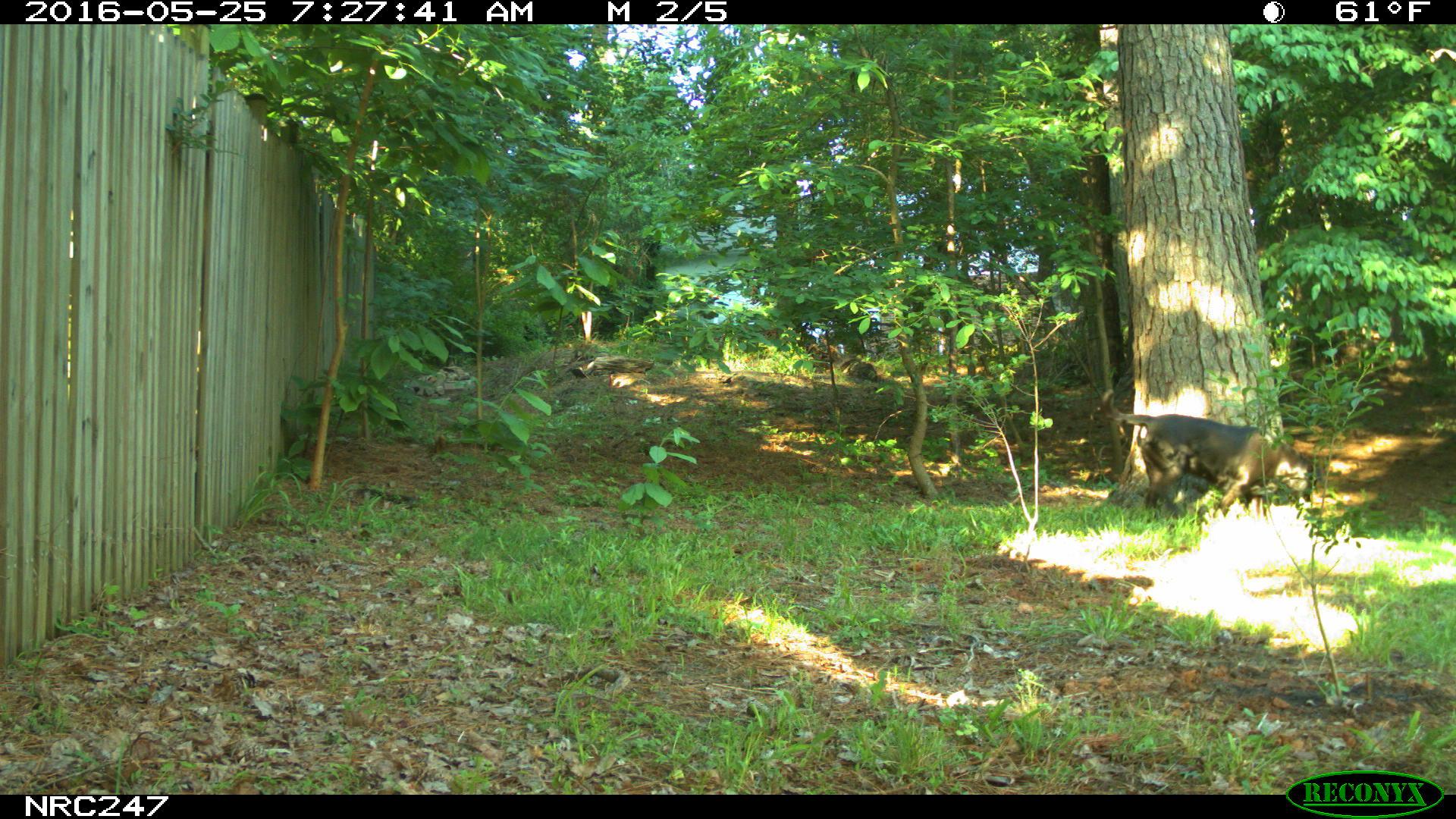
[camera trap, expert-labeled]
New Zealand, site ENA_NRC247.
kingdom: Animalia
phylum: Chordata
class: Mammalia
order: Carnivora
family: Canidae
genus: Canis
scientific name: Canis familiaris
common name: domestic dog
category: dog